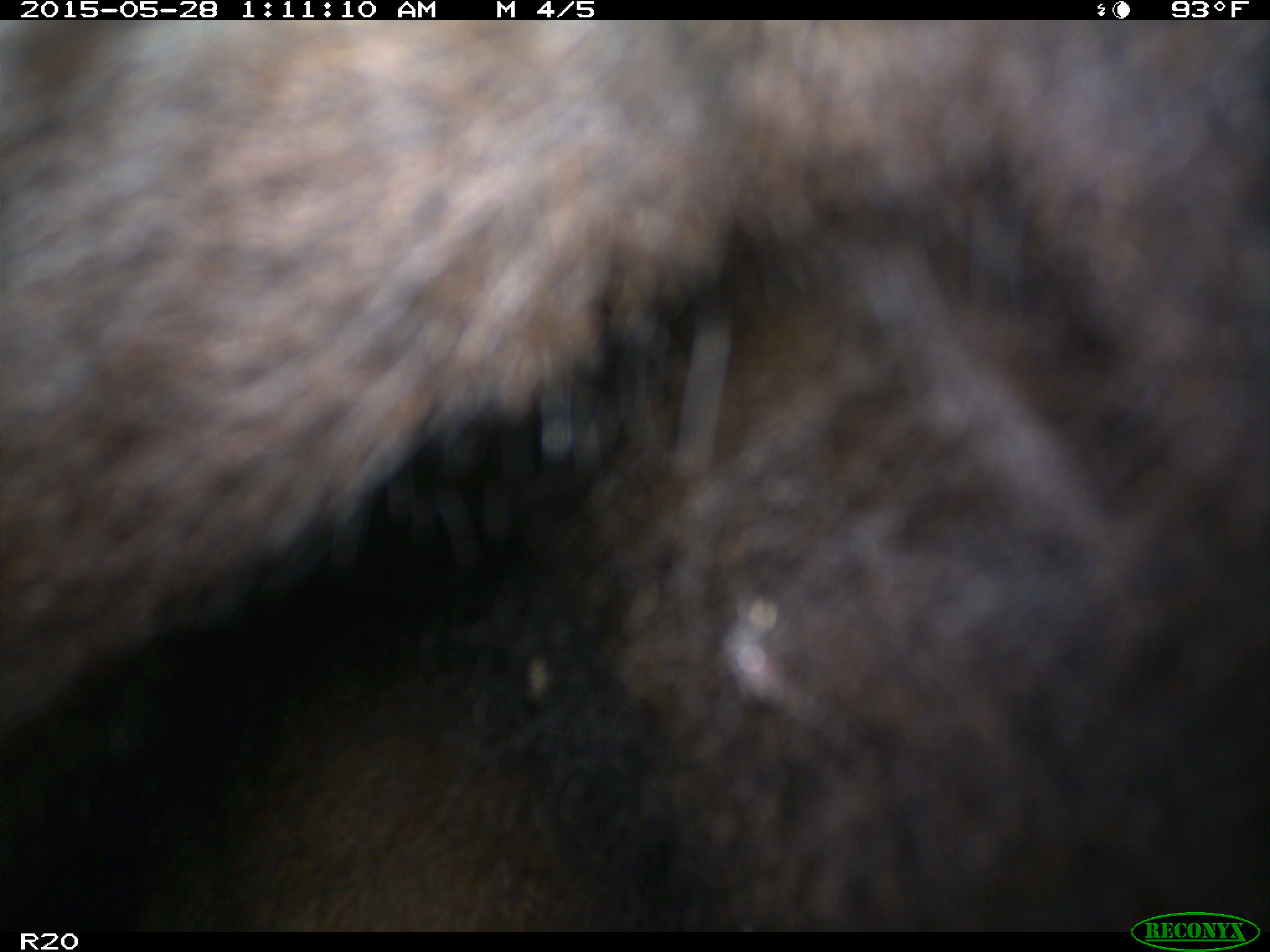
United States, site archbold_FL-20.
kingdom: Animalia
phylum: Chordata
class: Mammalia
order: Artiodactyla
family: Bovidae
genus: Bos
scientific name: Bos taurus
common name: domestic cow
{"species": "Bos taurus (domestic cow)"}